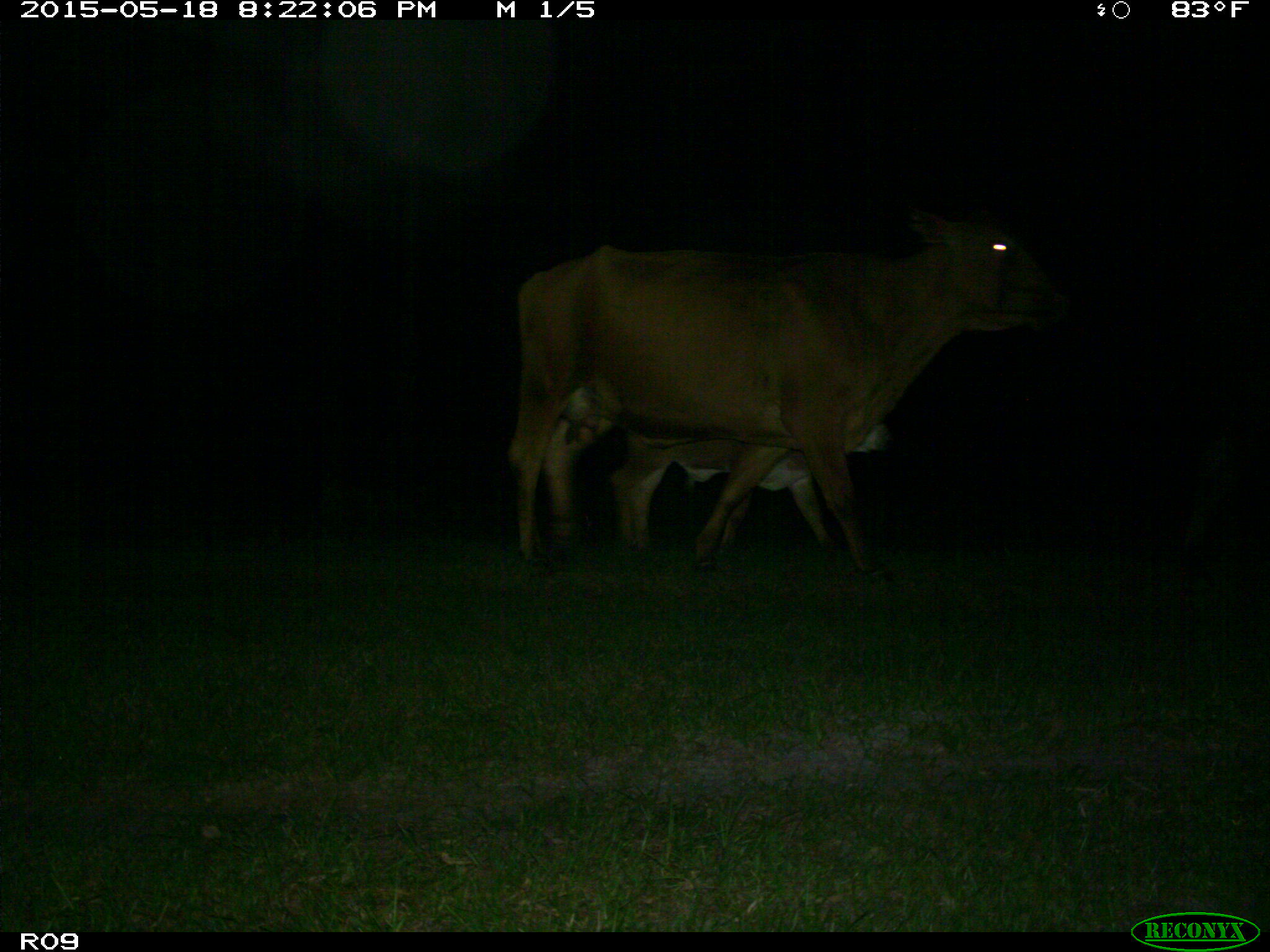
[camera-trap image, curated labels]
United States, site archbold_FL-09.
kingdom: Animalia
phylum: Chordata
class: Mammalia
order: Artiodactyla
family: Bovidae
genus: Bos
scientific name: Bos taurus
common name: domestic cow